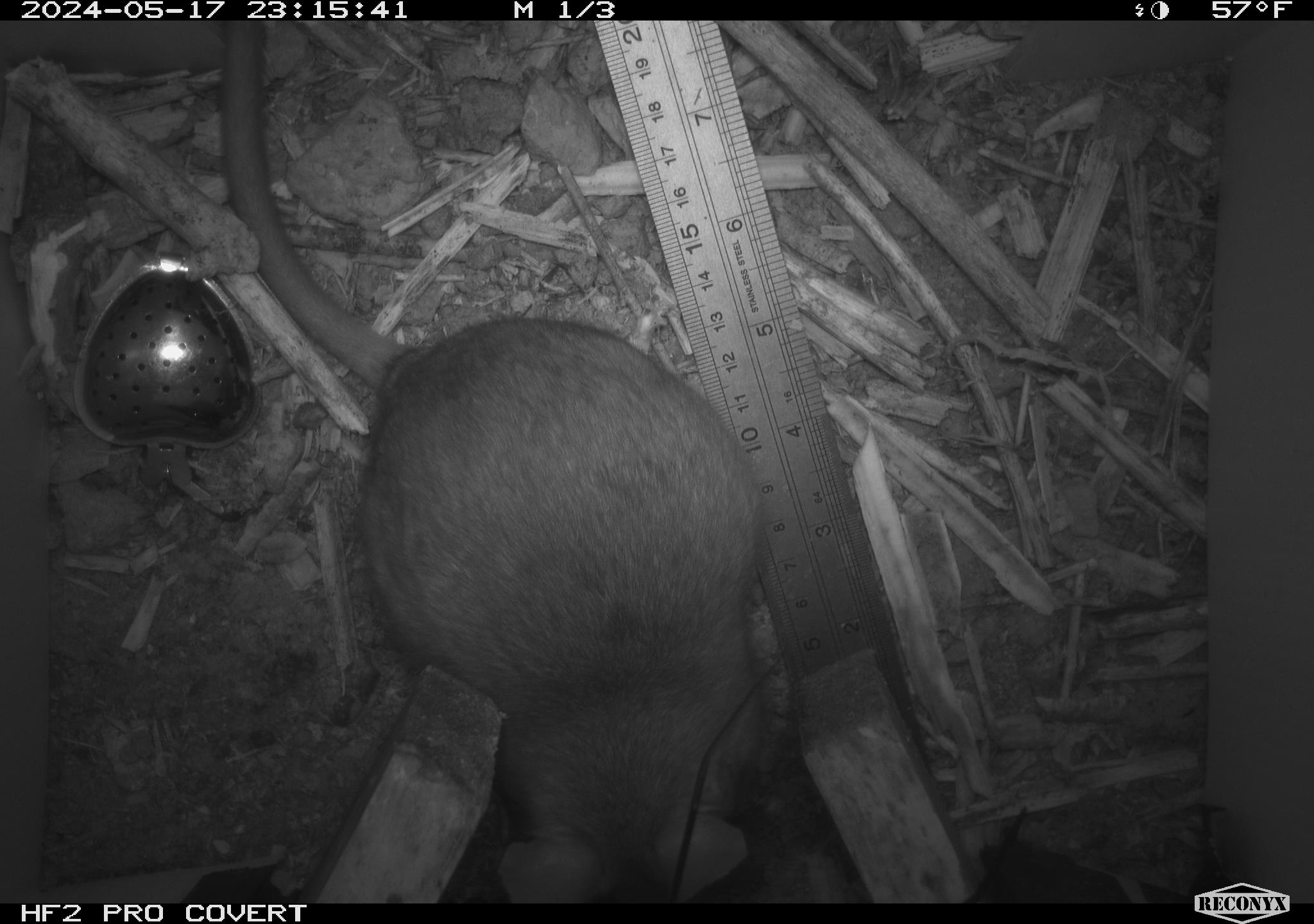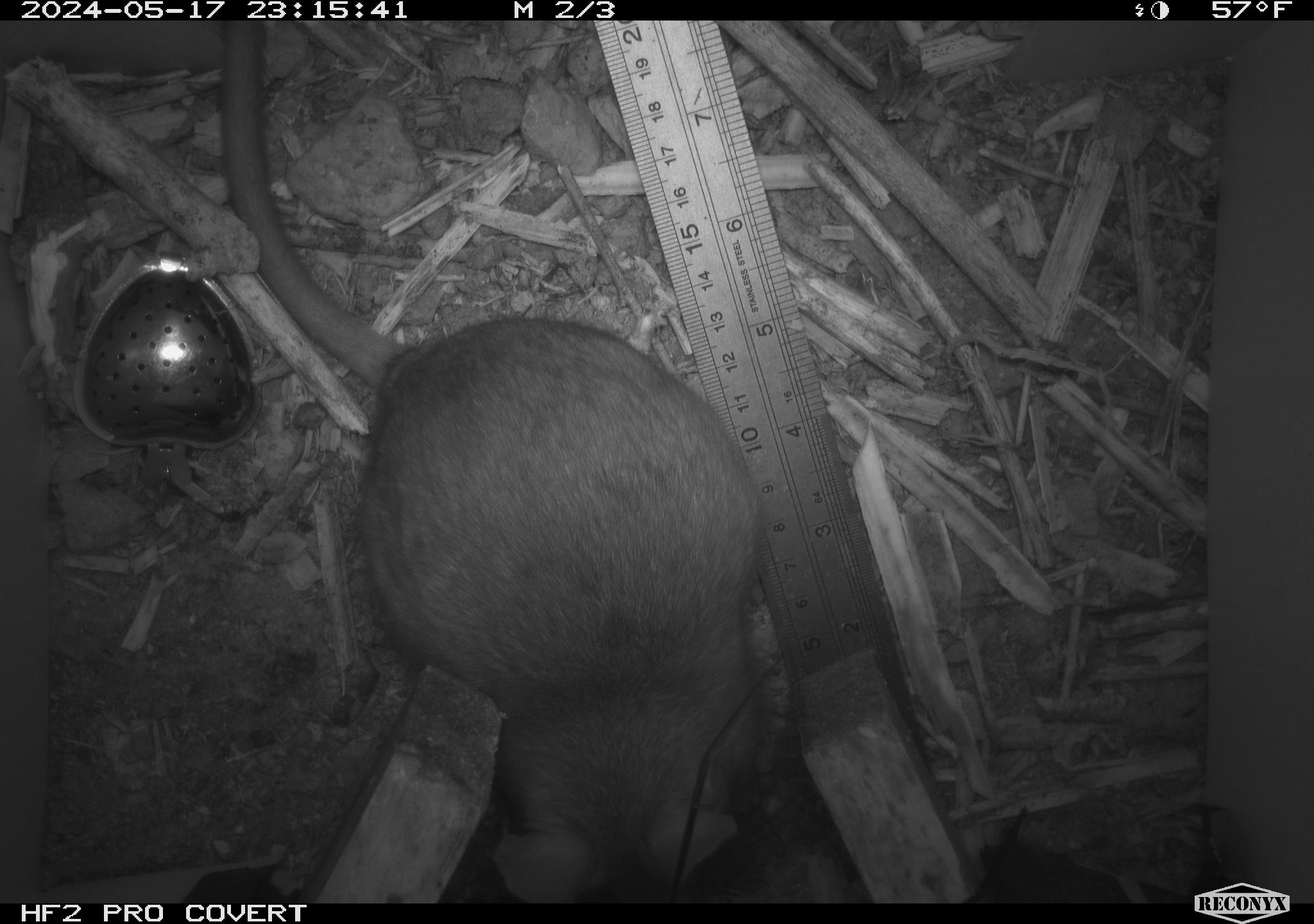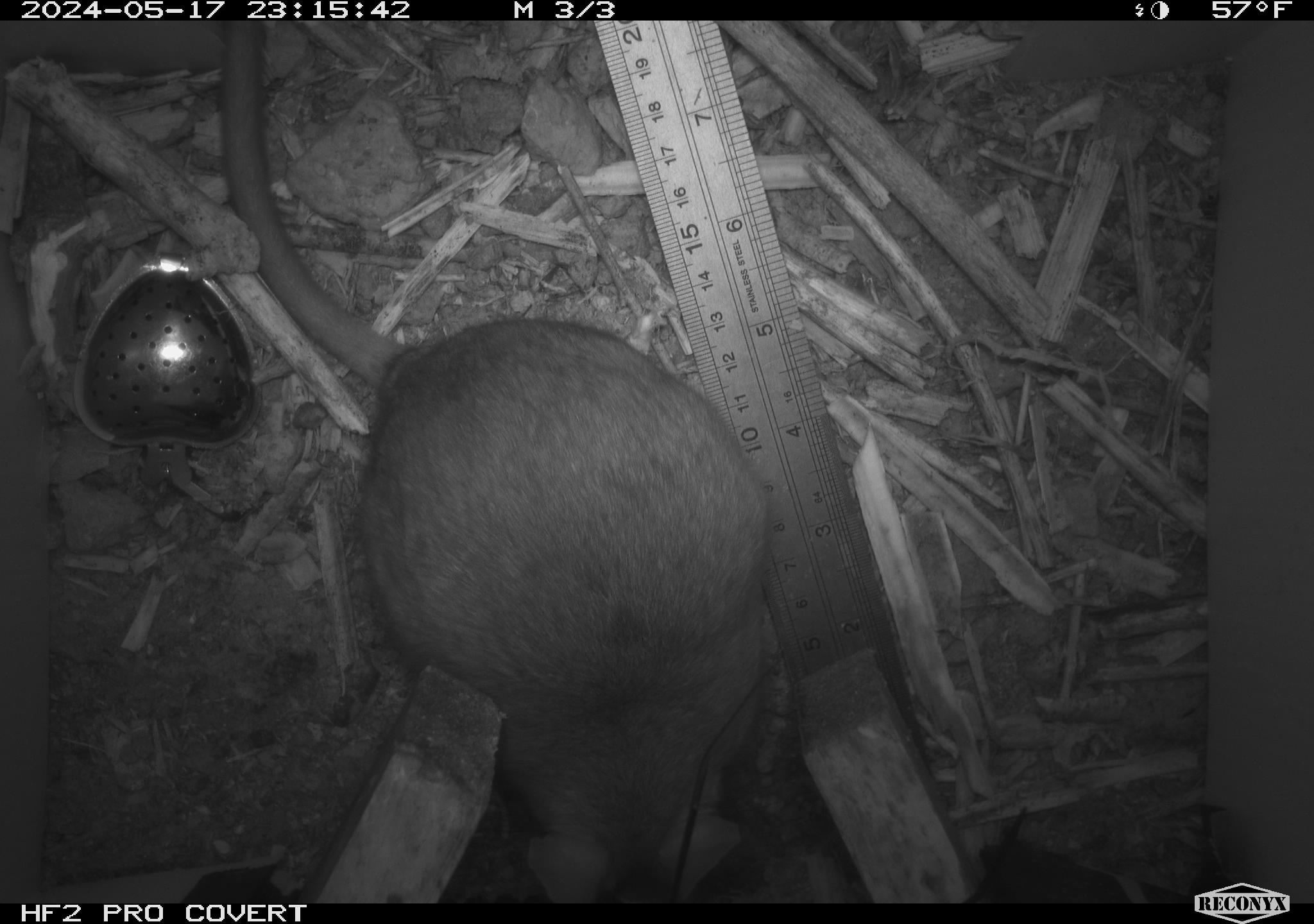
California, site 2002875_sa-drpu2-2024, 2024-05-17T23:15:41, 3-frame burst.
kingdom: Animalia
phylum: Chordata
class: Mammalia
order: Rodentia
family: Cricetidae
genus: Neotoma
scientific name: Neotoma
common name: pack rat or woodrat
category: neotoma species